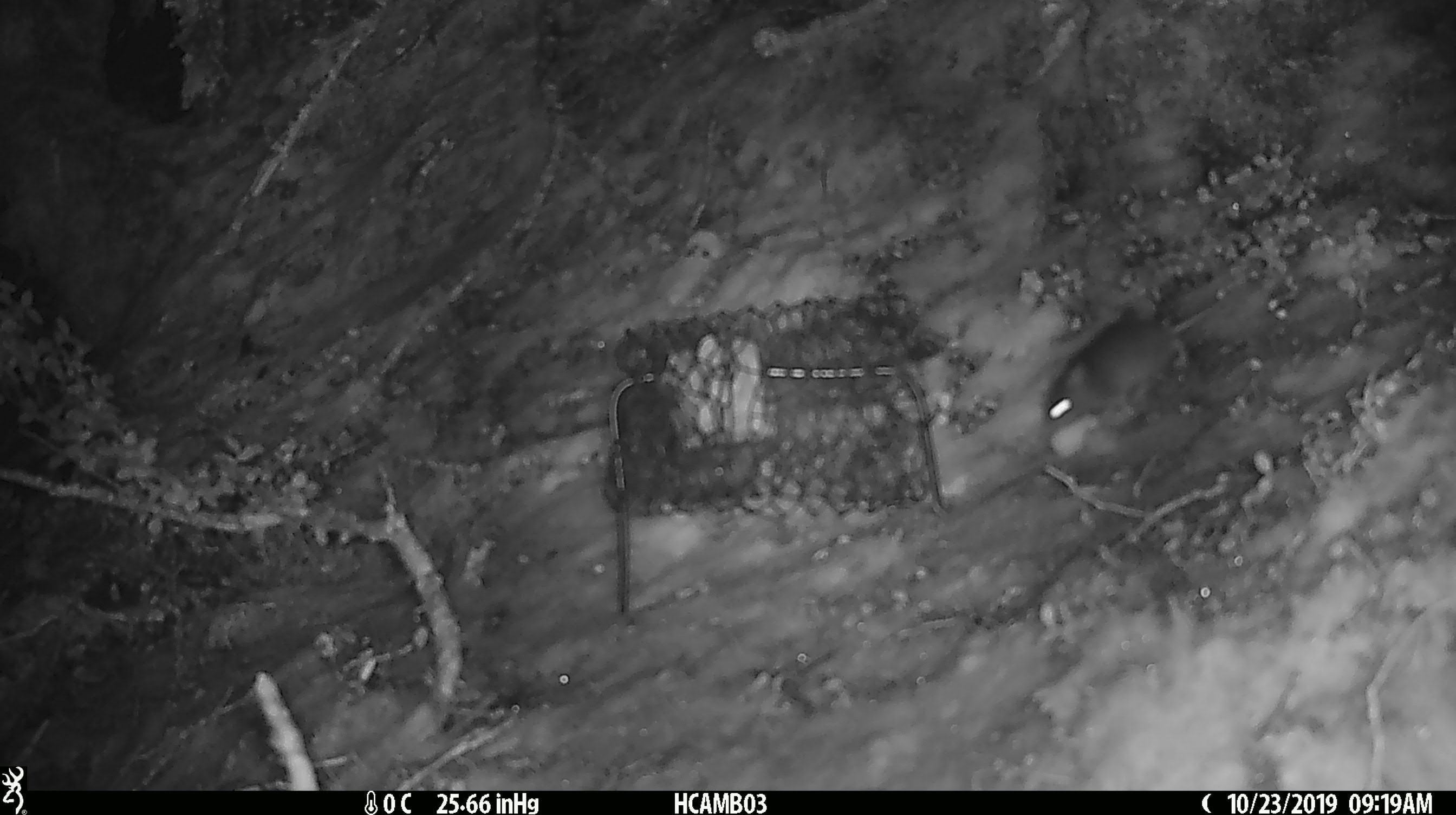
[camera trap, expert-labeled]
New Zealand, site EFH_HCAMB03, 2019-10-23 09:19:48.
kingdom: Animalia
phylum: Chordata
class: Mammalia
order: Rodentia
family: Muridae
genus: Mus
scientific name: Mus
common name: mouse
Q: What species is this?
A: Mouse (Mus).